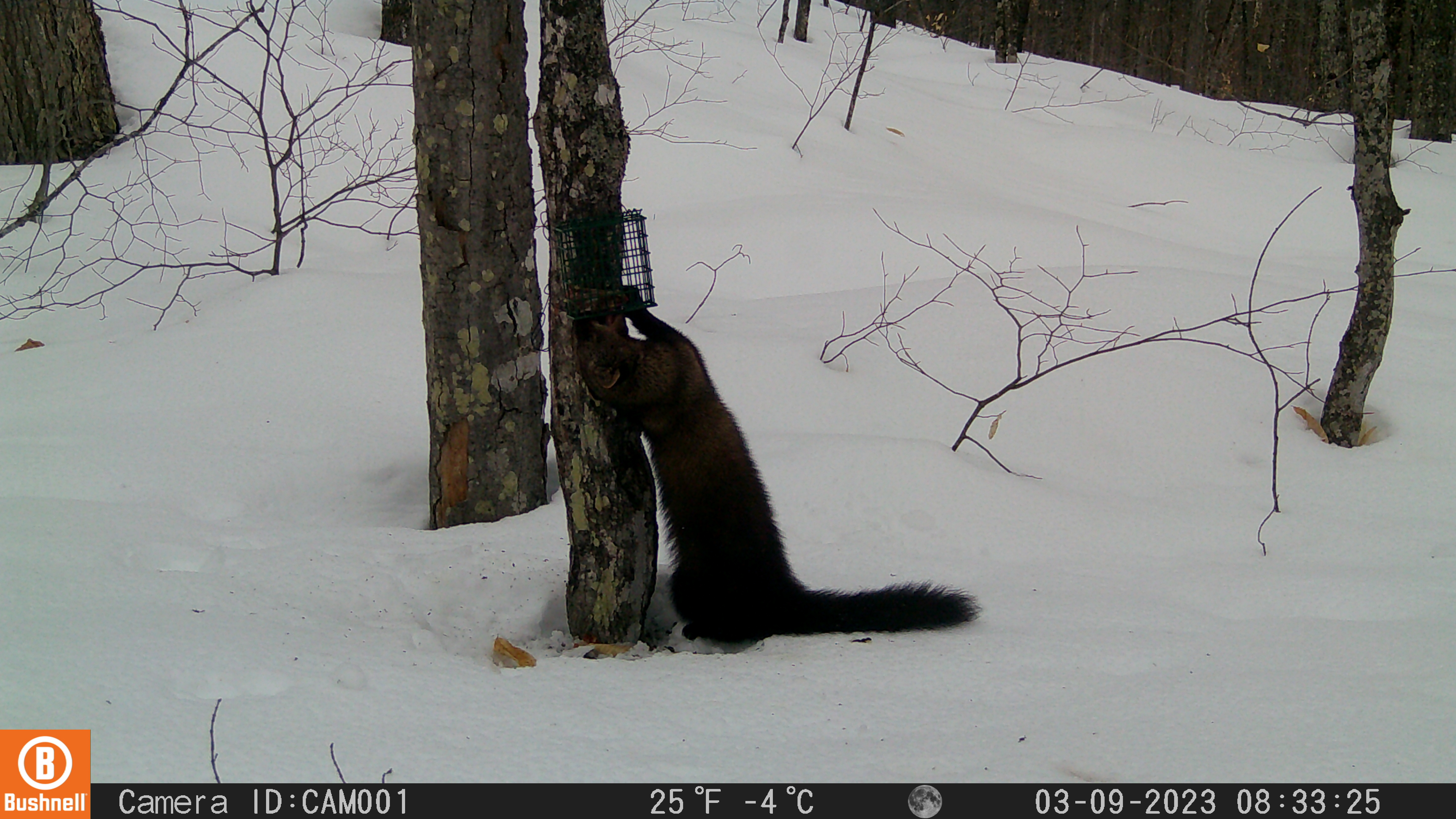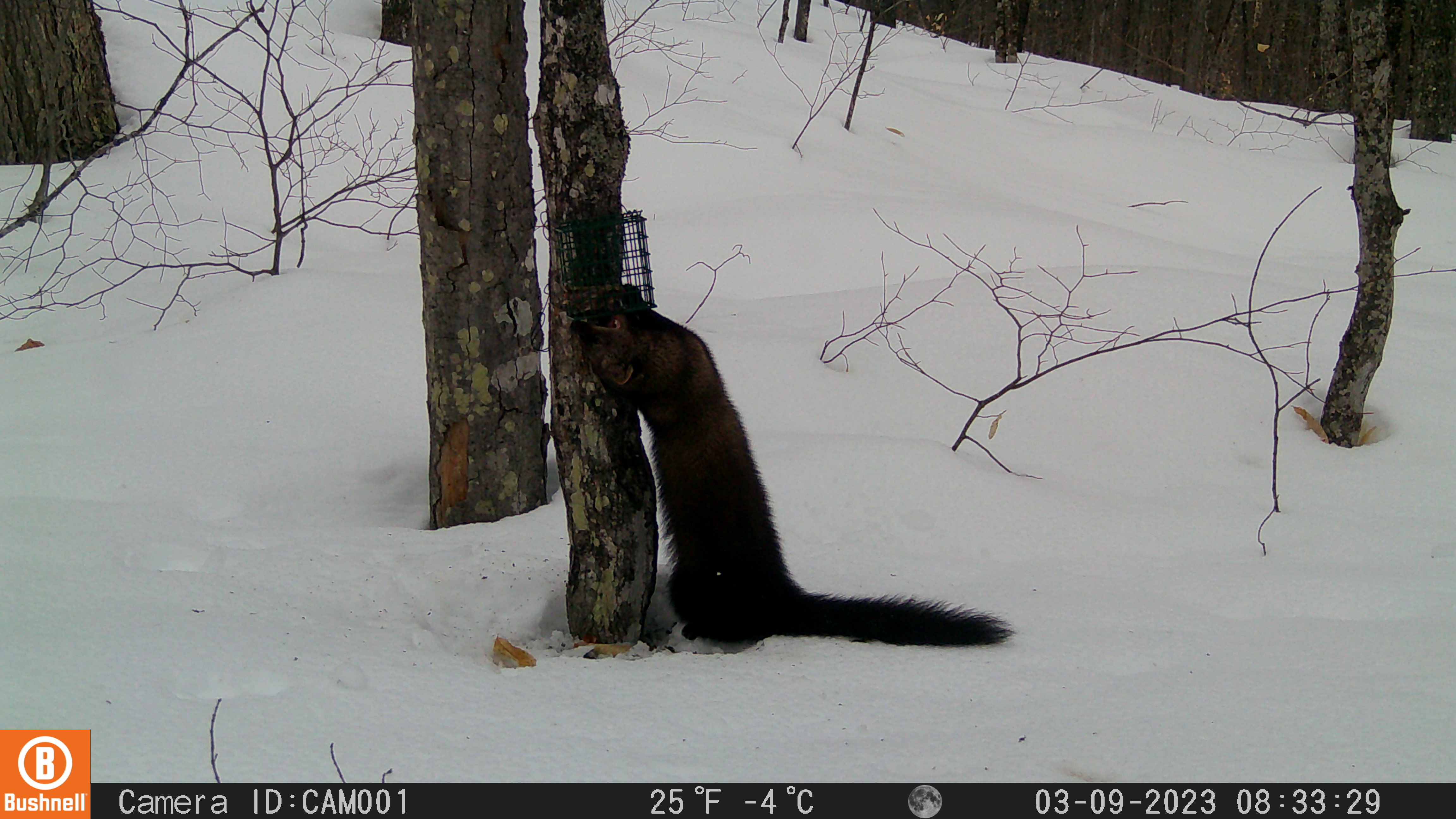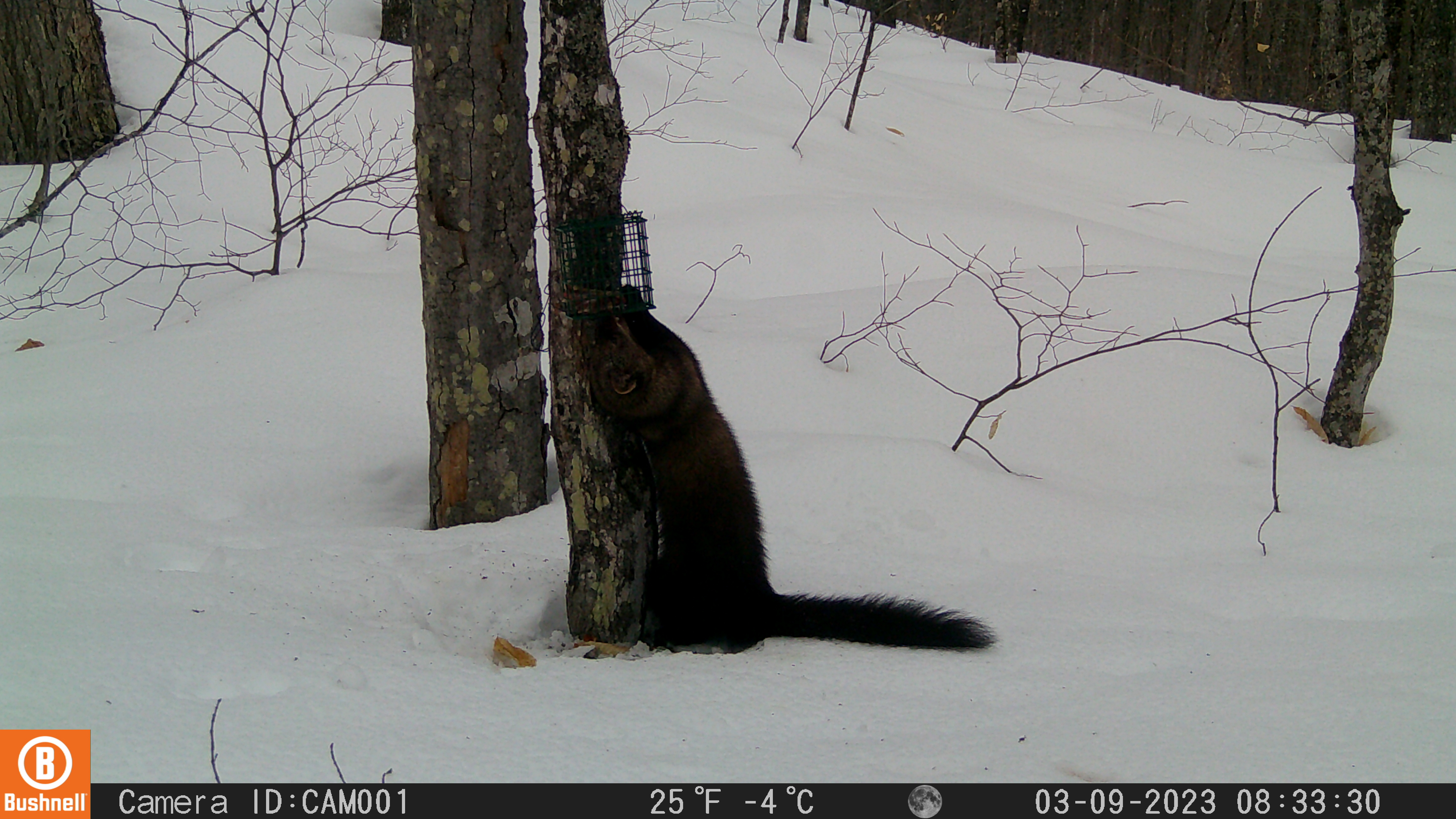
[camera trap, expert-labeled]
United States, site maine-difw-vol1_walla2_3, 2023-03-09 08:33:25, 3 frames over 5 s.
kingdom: Animalia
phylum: Chordata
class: Mammalia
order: Carnivora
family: Mustelidae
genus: Pekania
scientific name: Pekania pennanti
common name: fisher